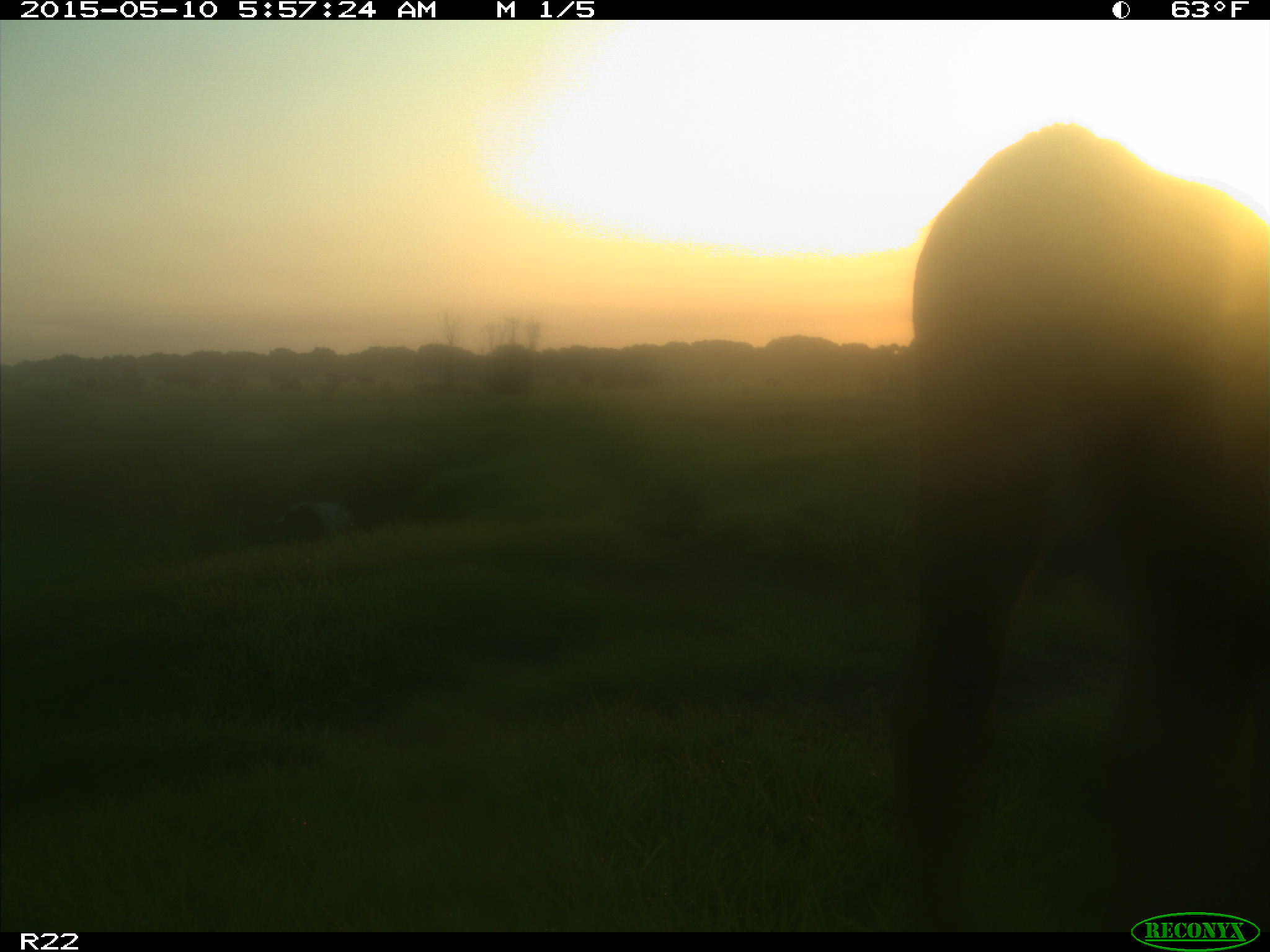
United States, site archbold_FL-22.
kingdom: Animalia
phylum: Chordata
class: Mammalia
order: Artiodactyla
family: Bovidae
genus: Bos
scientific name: Bos taurus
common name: domestic cow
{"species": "Bos taurus (domestic cow)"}